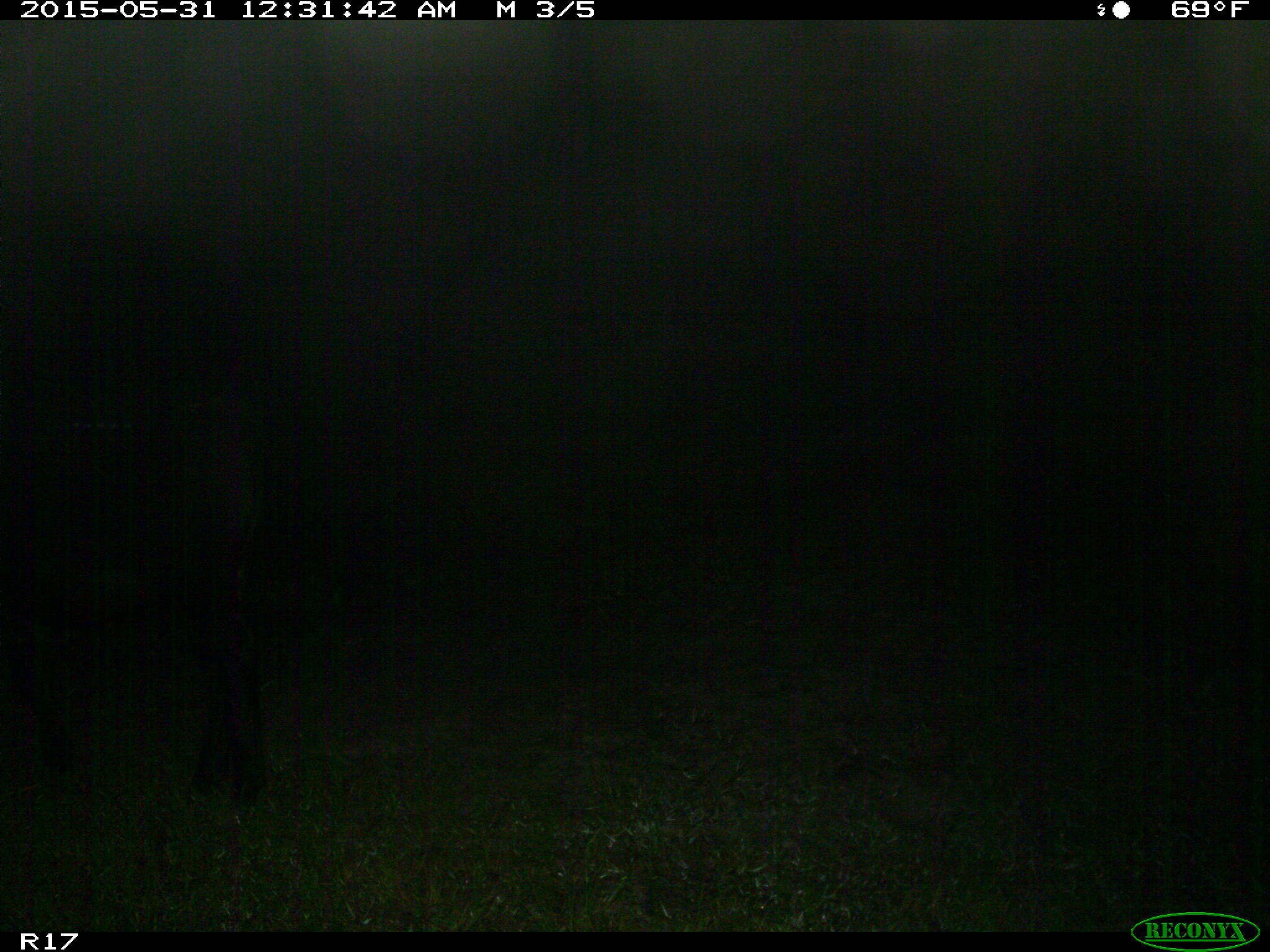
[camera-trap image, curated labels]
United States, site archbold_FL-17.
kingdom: Animalia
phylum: Chordata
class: Mammalia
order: Artiodactyla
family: Bovidae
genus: Bos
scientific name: Bos taurus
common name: domestic cow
Bos taurus (domestic cow).